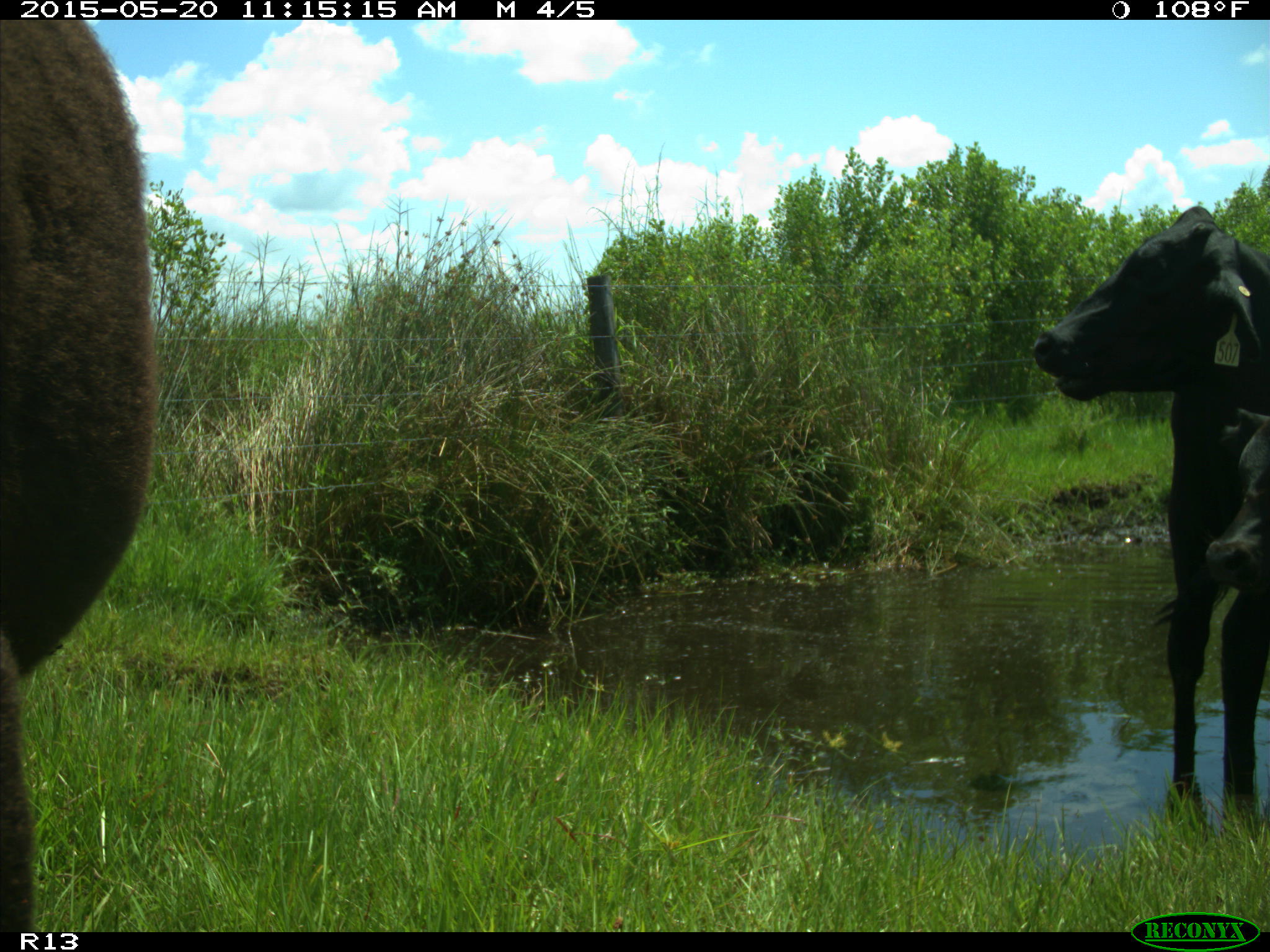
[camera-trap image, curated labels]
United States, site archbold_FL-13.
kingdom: Animalia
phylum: Chordata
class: Mammalia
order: Artiodactyla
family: Bovidae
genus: Bos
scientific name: Bos taurus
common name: domestic cow